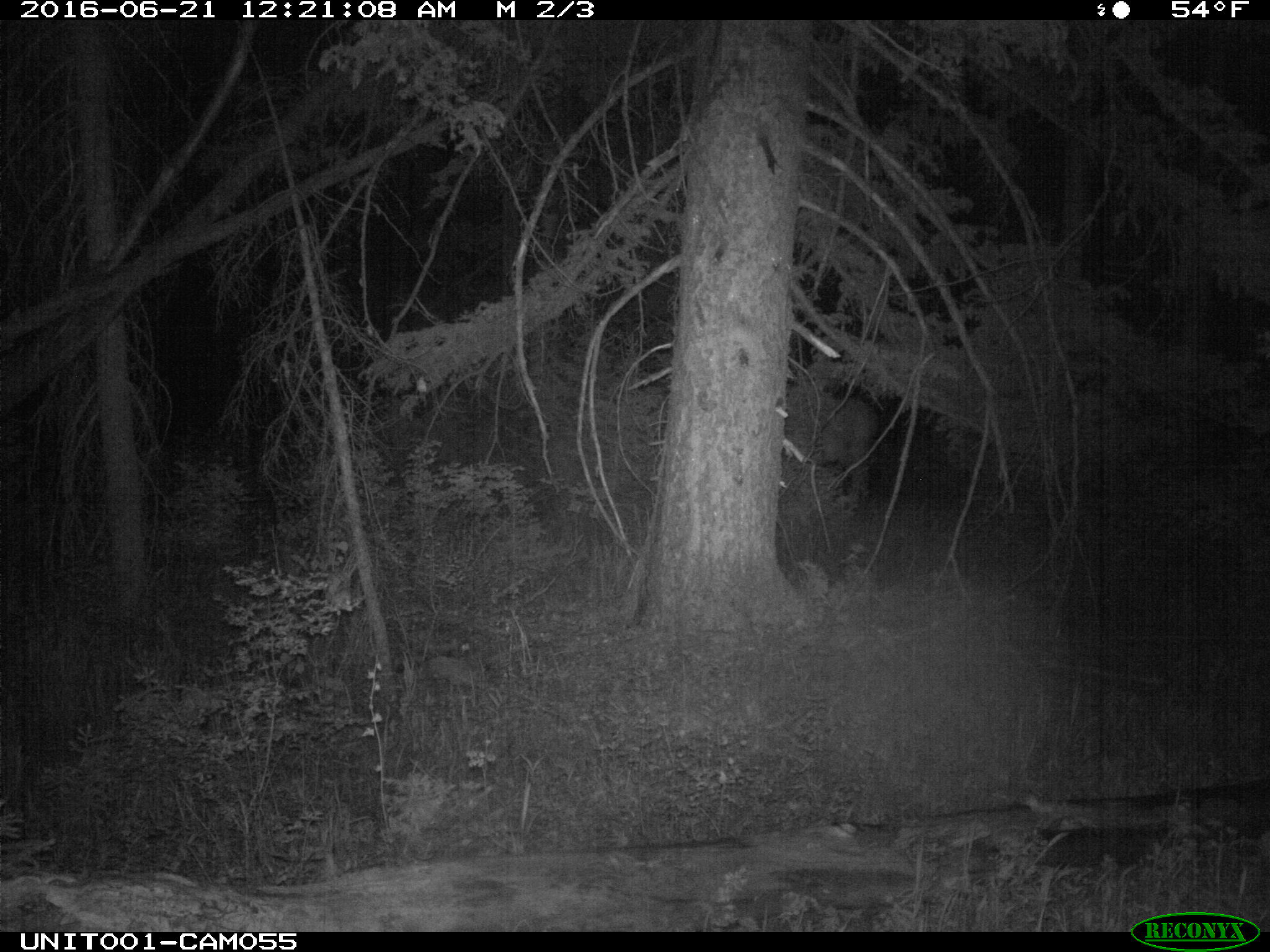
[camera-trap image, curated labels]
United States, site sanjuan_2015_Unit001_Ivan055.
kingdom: Animalia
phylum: Chordata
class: Mammalia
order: Artiodactyla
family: Cervidae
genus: Cervus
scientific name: Cervus elaphus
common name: red deer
Cervus elaphus (red deer).